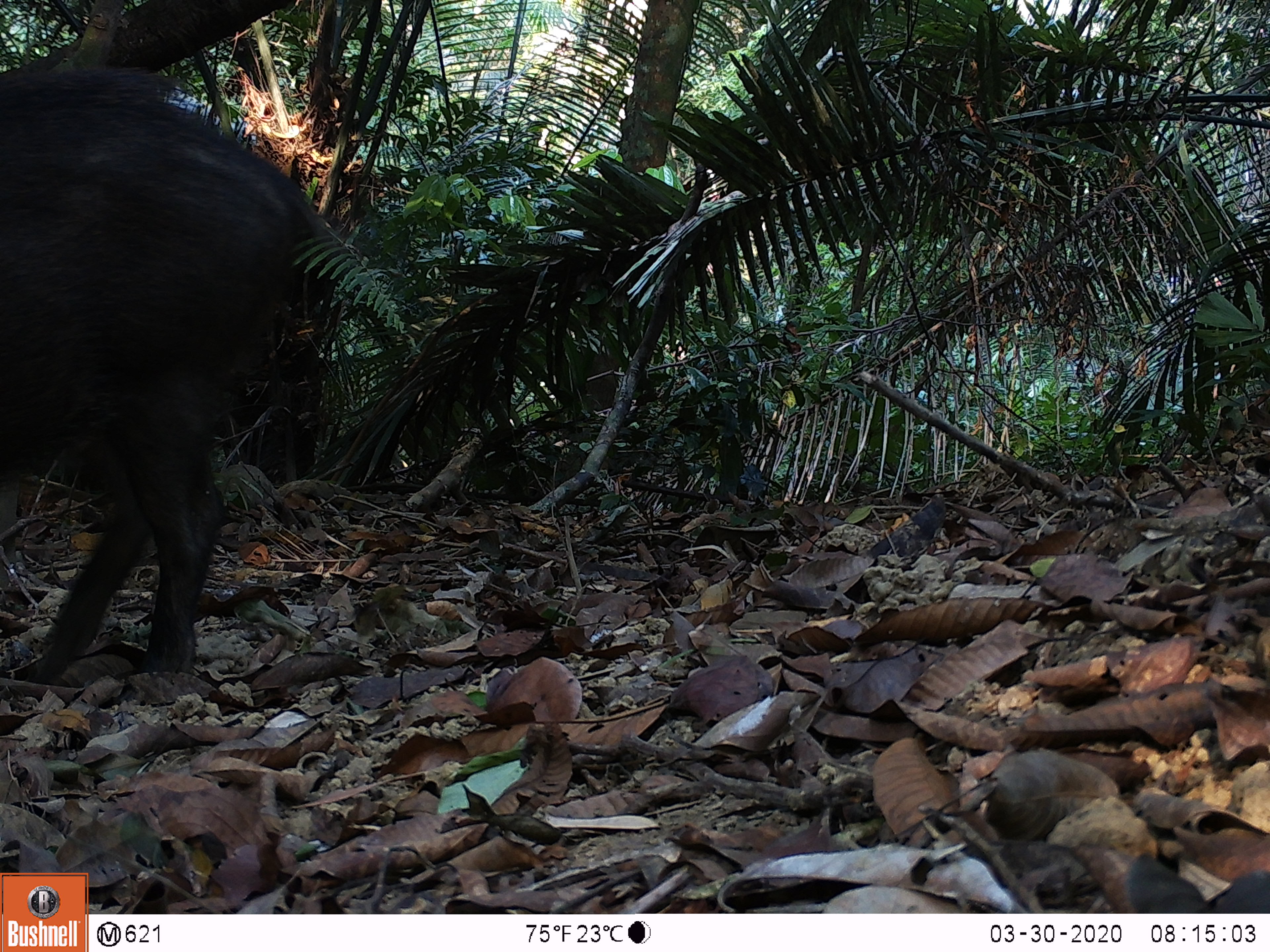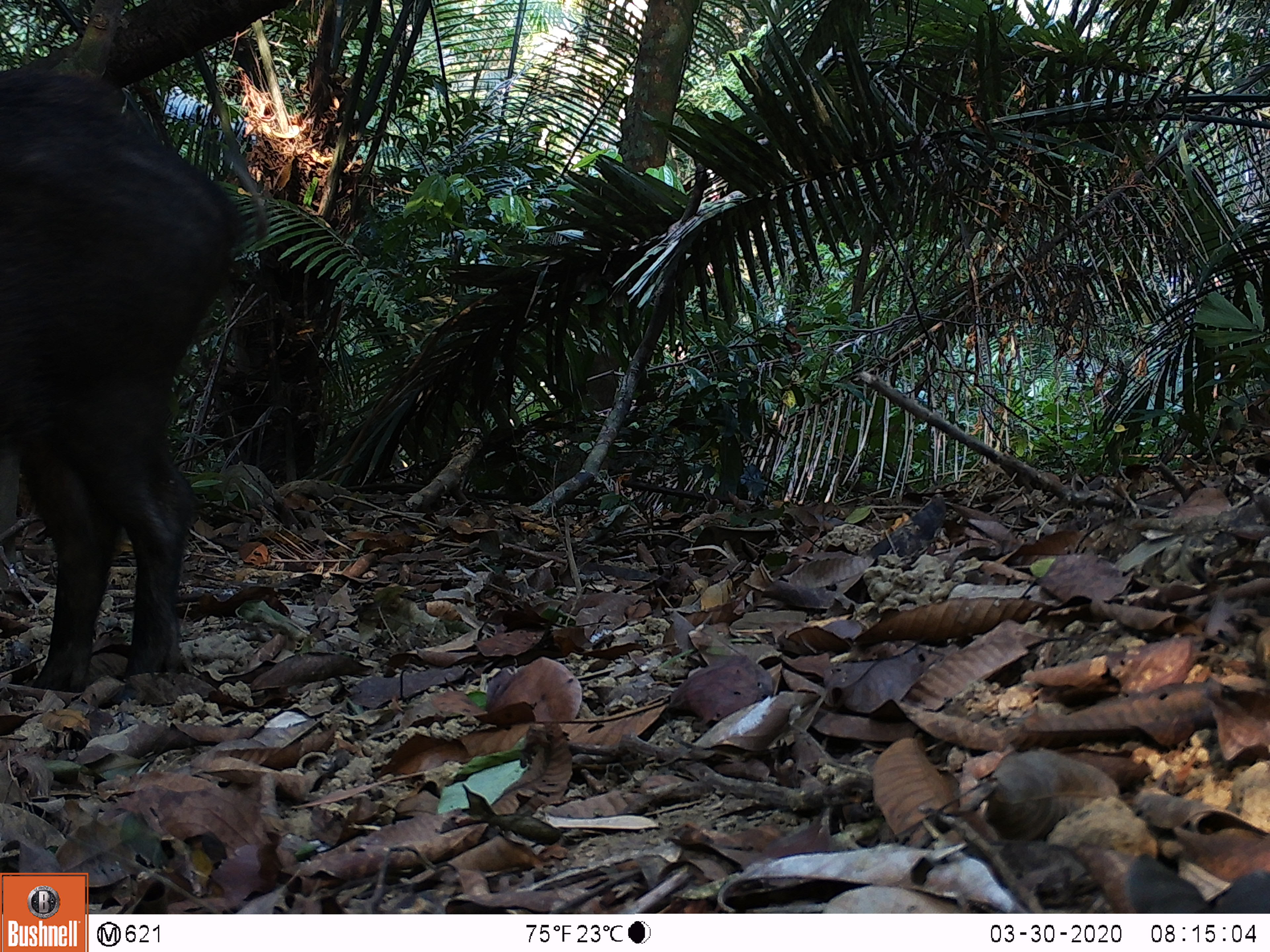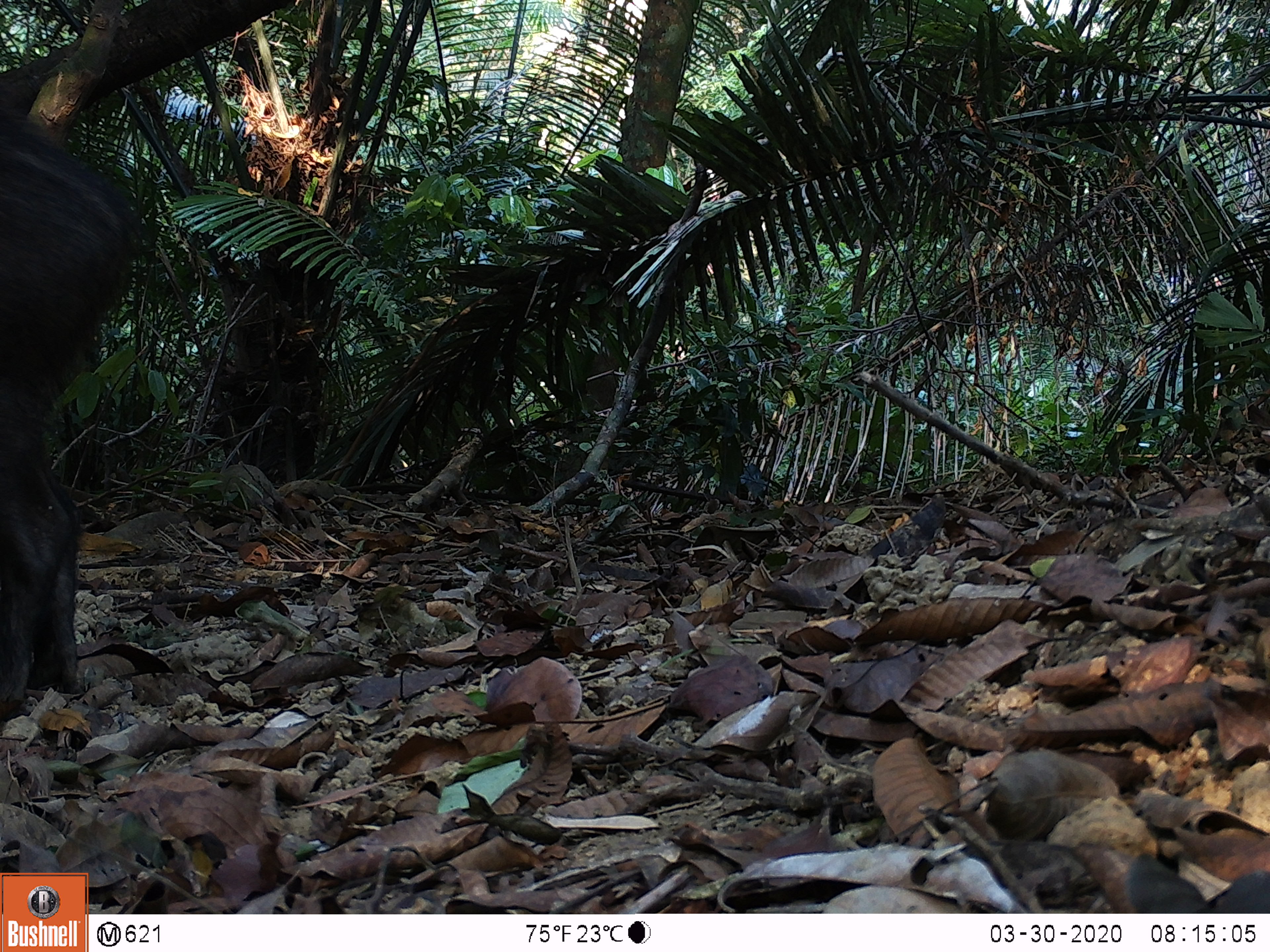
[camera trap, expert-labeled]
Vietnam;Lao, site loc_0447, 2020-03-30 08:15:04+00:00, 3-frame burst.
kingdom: Animalia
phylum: Chordata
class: Mammalia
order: Artiodactyla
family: Suidae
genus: Sus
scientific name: Sus scrofa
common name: eurasian wild pig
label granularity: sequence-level